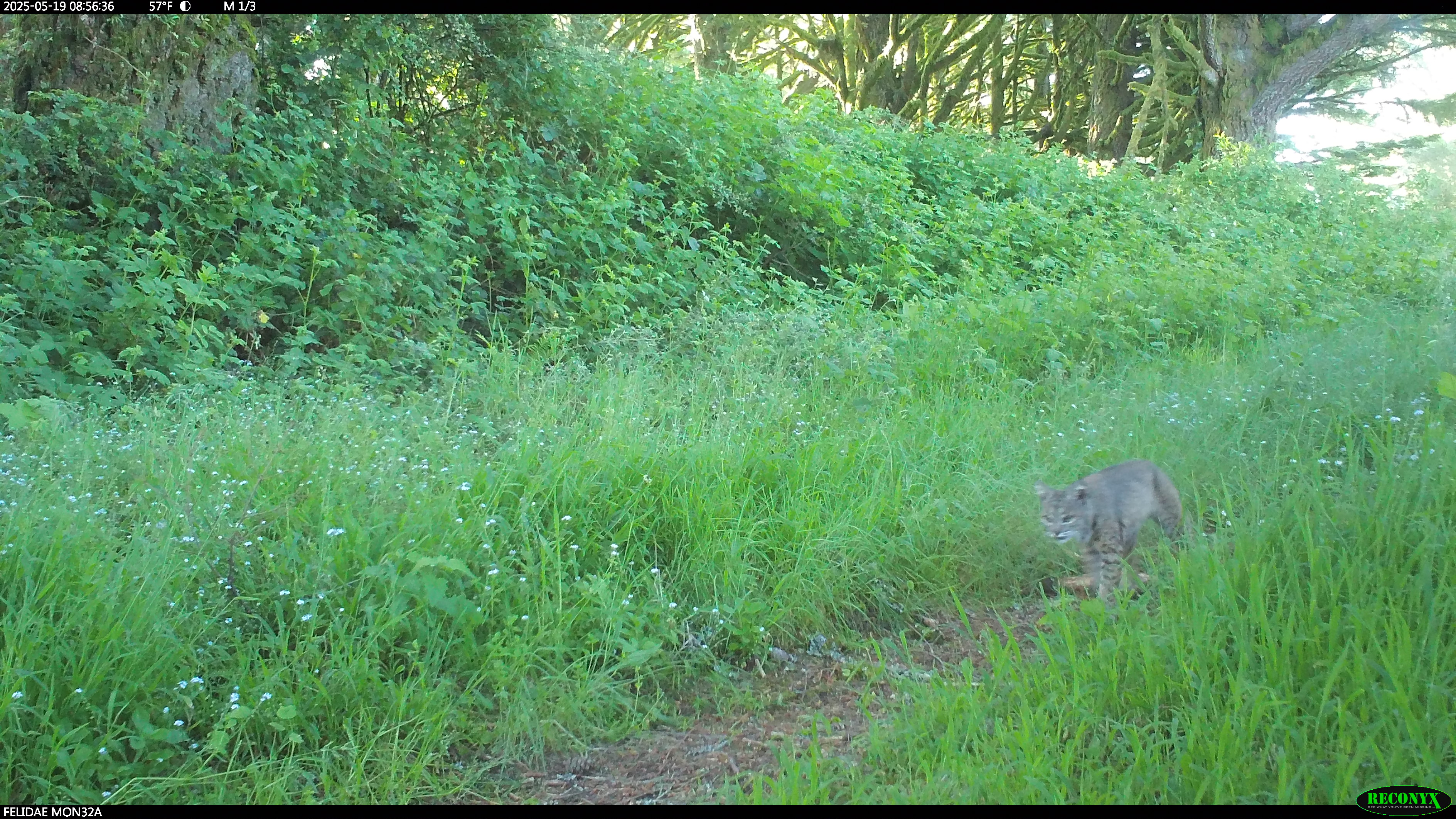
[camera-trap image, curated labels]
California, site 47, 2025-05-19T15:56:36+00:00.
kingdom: Animalia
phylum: Chordata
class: Mammalia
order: Carnivora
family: Felidae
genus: Lynx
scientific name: Lynx rufus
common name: bobcat